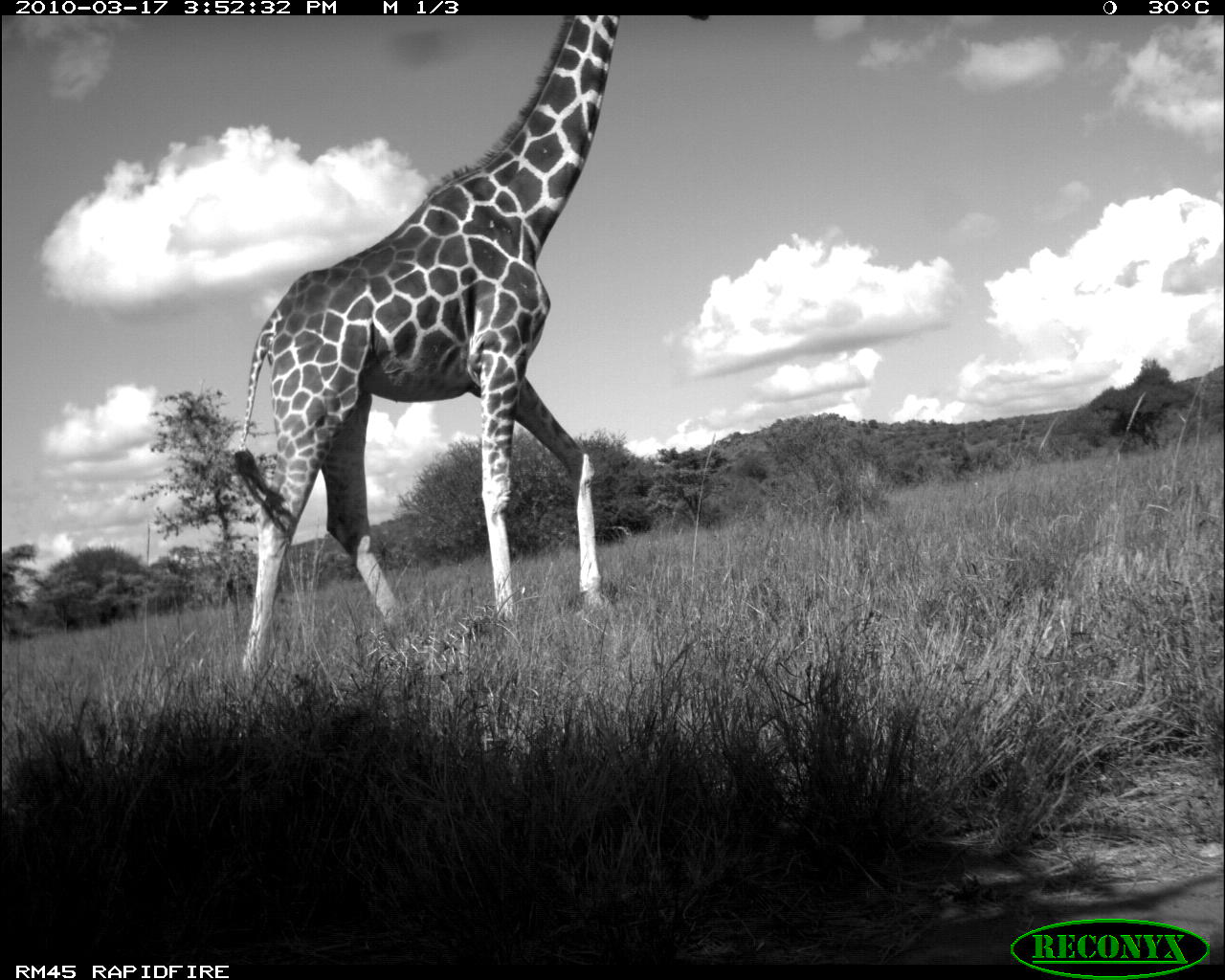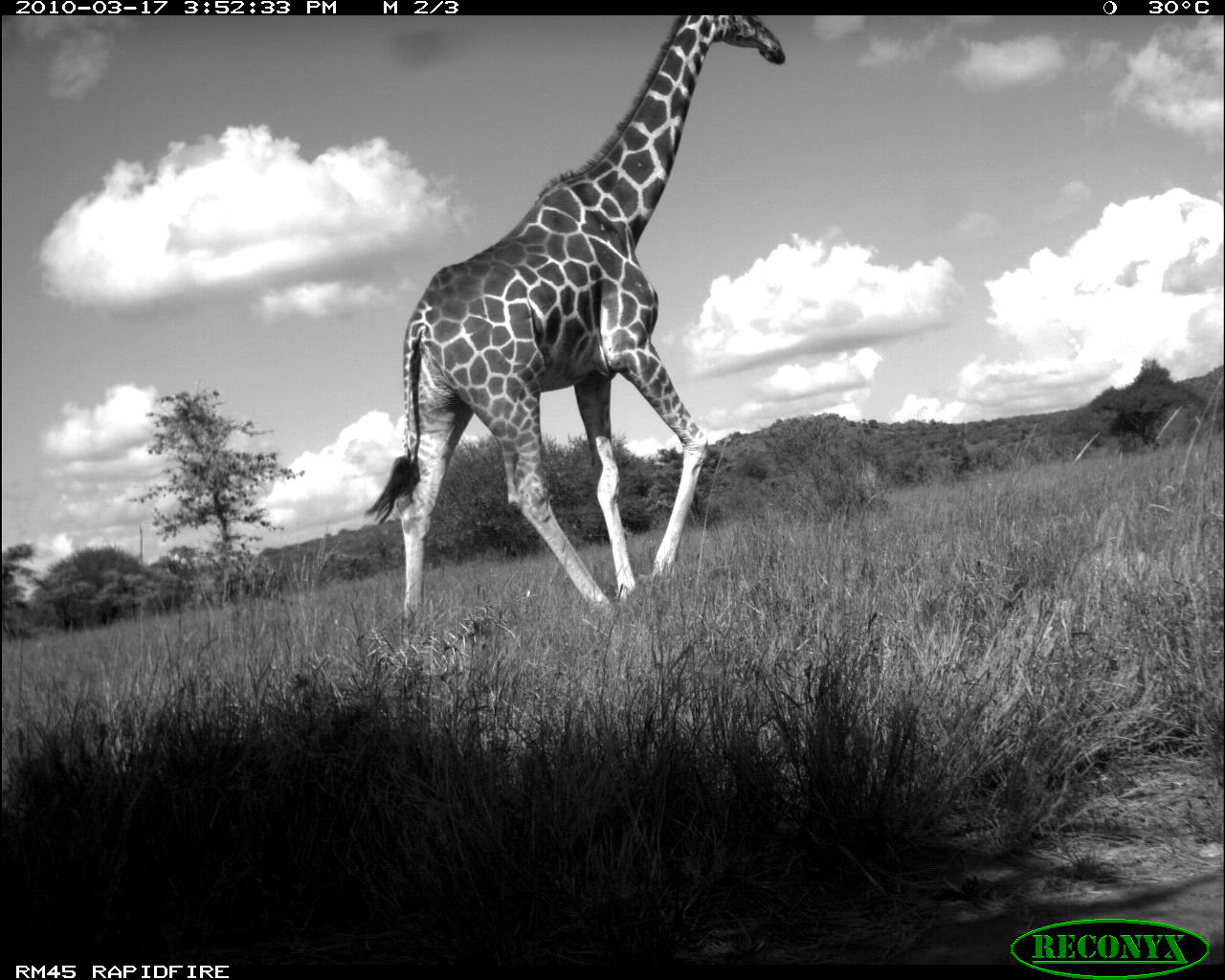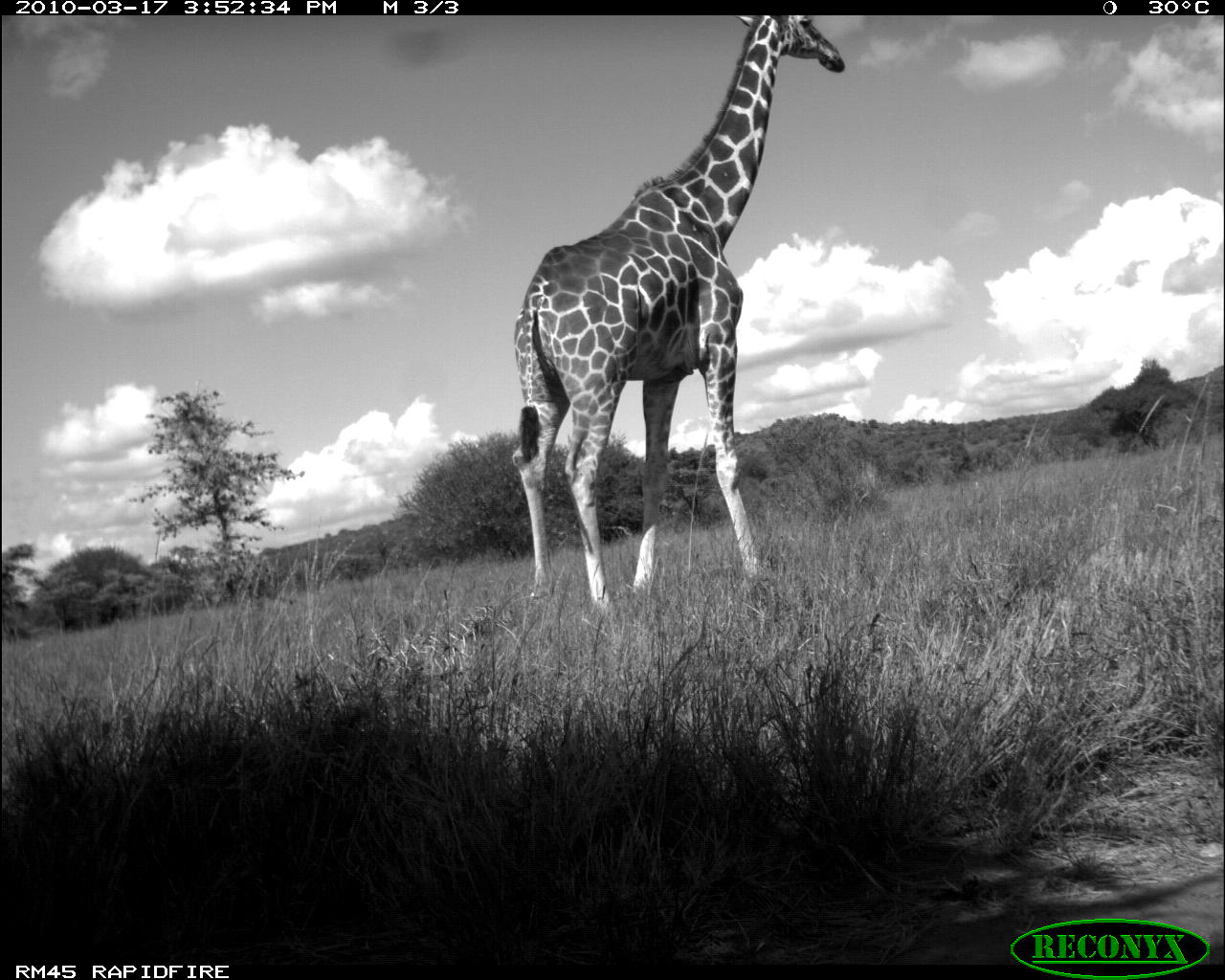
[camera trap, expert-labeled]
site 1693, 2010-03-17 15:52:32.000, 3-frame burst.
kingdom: Animalia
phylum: Chordata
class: Mammalia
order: Artiodactyla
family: Giraffidae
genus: Giraffa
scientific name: Giraffa camelopardalis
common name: giraffe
Giraffa camelopardalis (giraffe), count 1.